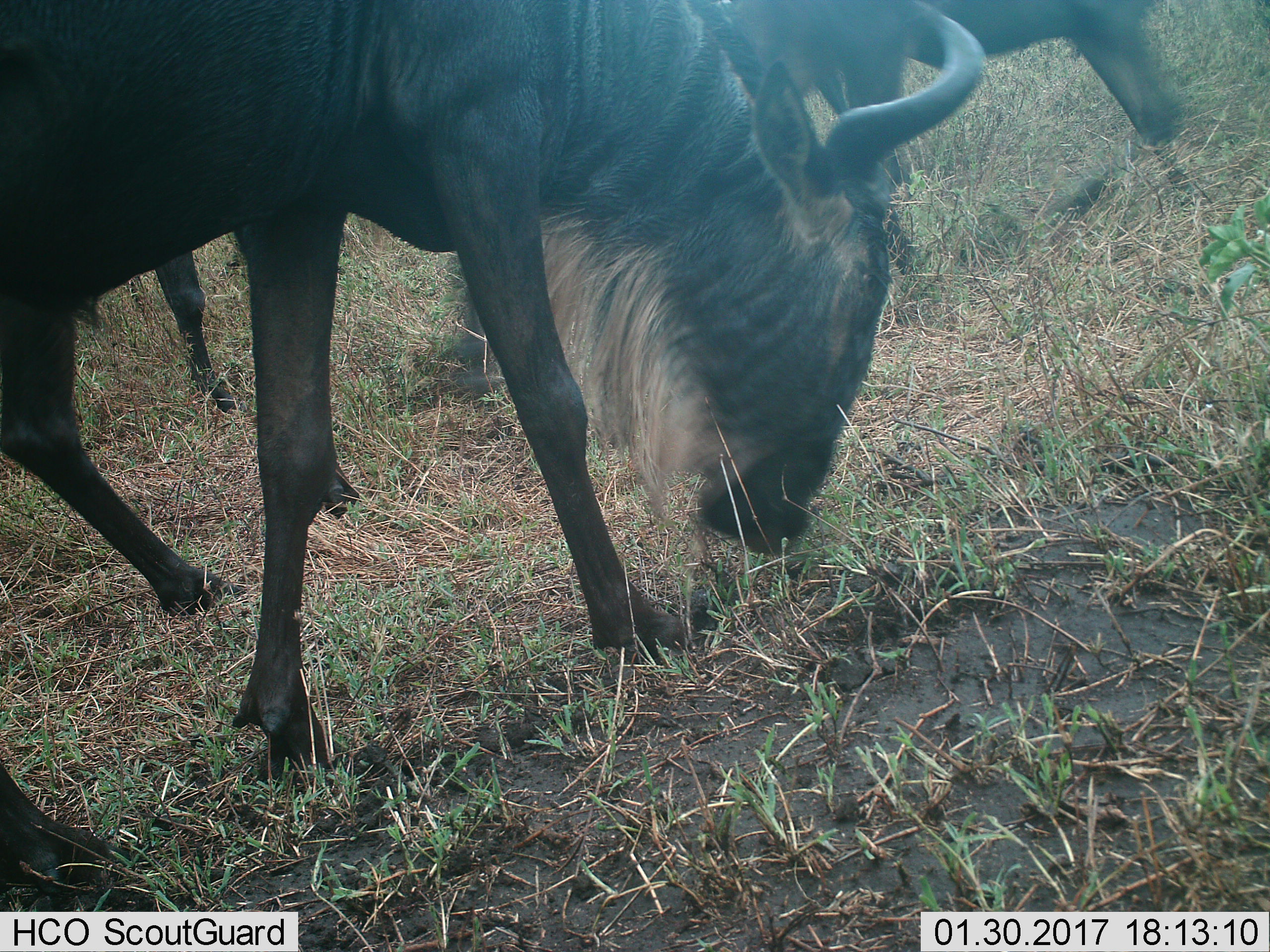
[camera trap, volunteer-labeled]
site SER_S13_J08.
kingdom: Animalia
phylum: Chordata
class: Mammalia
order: Artiodactyla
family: Bovidae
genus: Connochaetes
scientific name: Connochaetes taurinus taurinus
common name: blue wildebeest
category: wildebeestblue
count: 3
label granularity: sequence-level